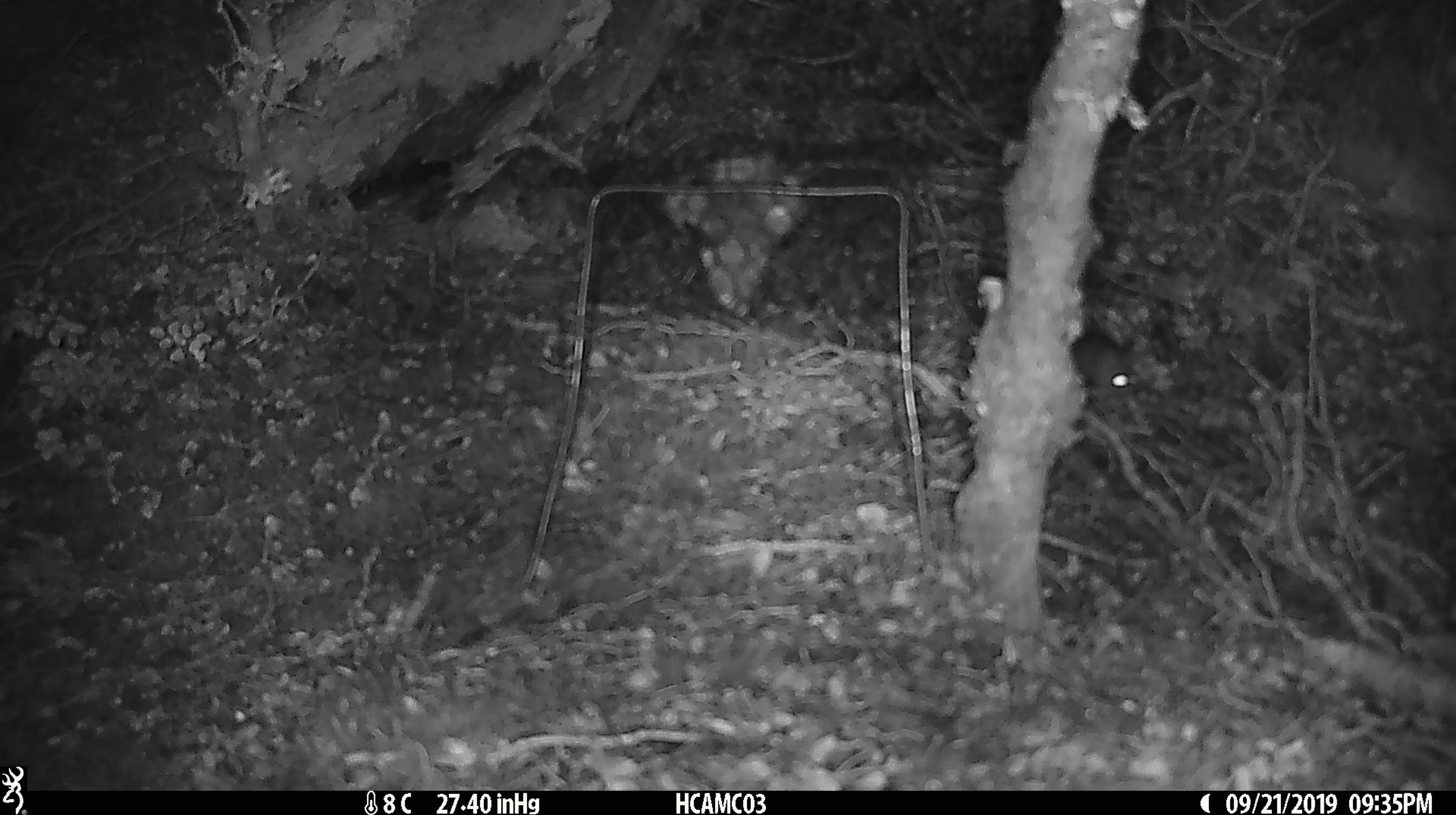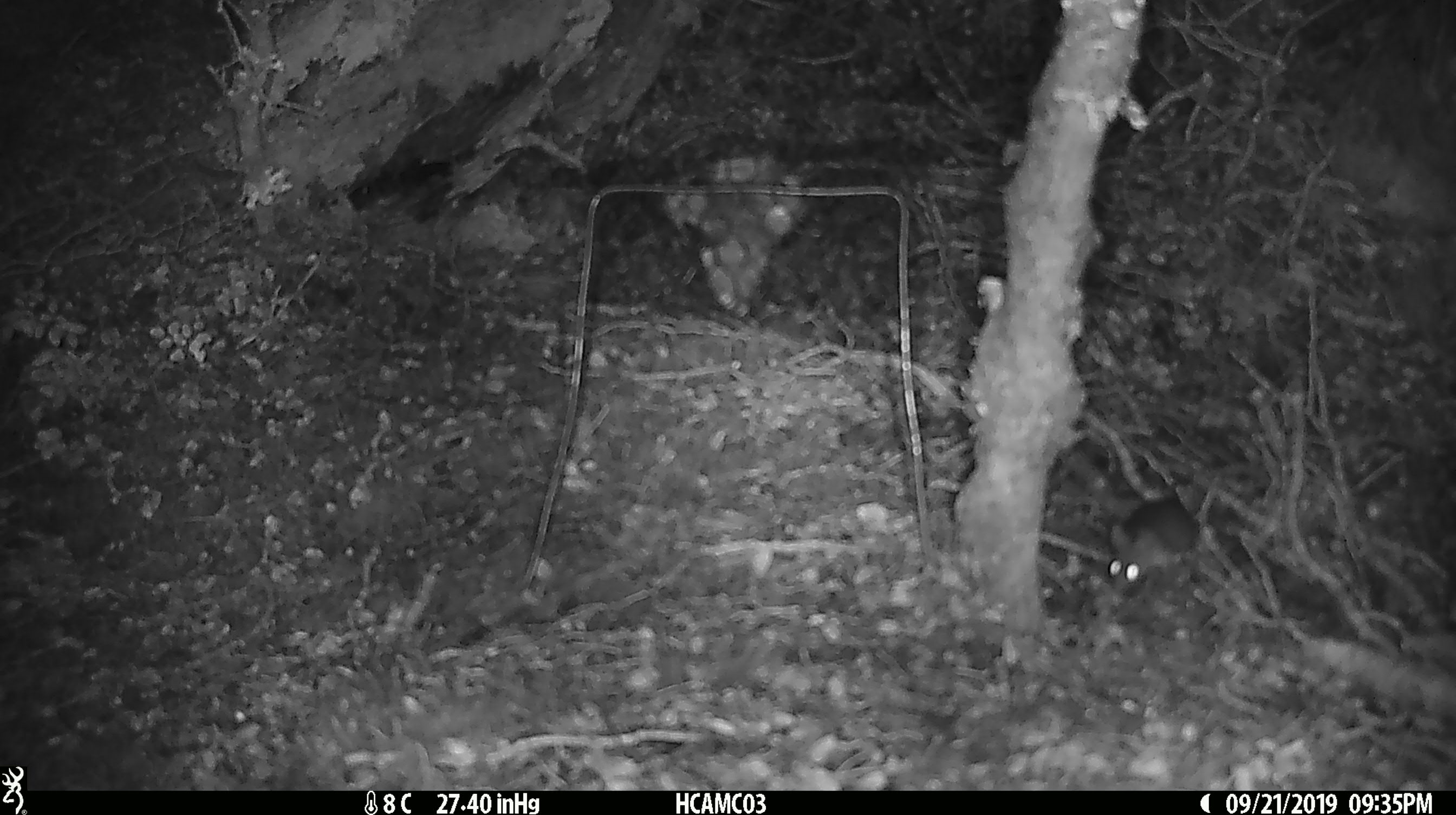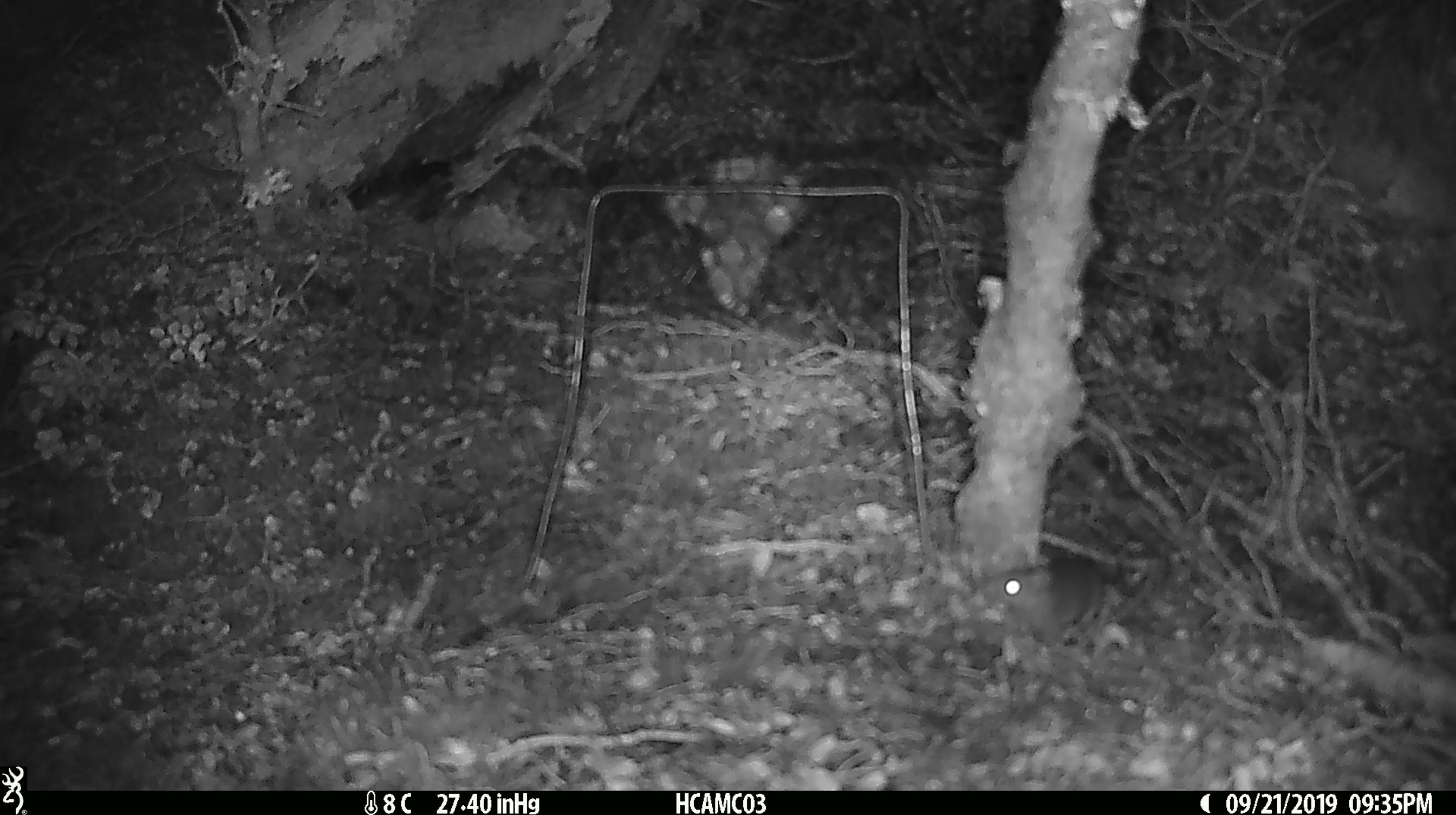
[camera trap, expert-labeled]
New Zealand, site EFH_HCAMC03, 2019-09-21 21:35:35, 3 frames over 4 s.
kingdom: Animalia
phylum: Chordata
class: Mammalia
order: Rodentia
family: Muridae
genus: Mus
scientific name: Mus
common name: mouse